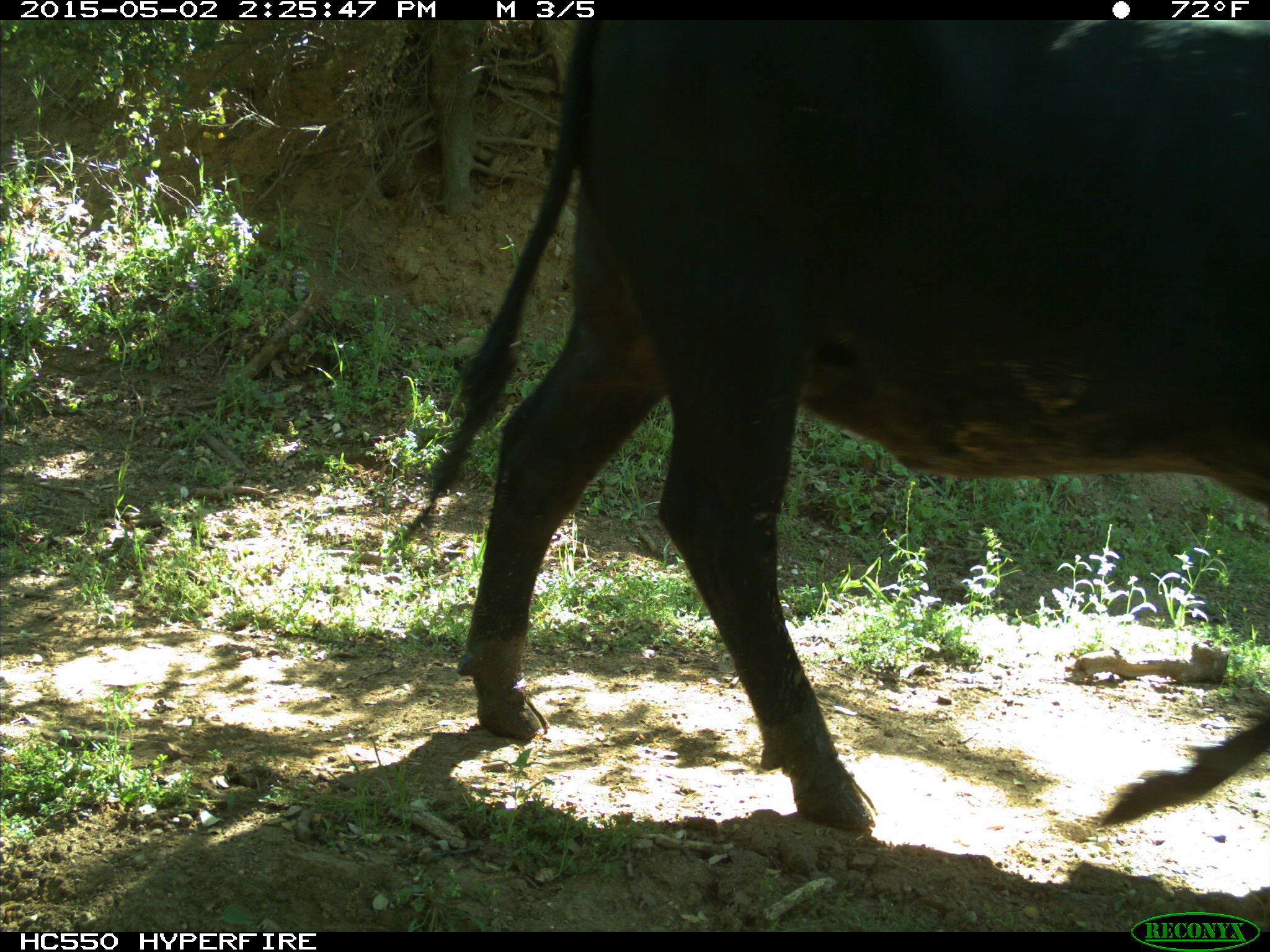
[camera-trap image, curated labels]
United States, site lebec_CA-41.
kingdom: Animalia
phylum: Chordata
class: Mammalia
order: Artiodactyla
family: Bovidae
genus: Bos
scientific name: Bos taurus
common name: domestic cow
Bos taurus (domestic cow).